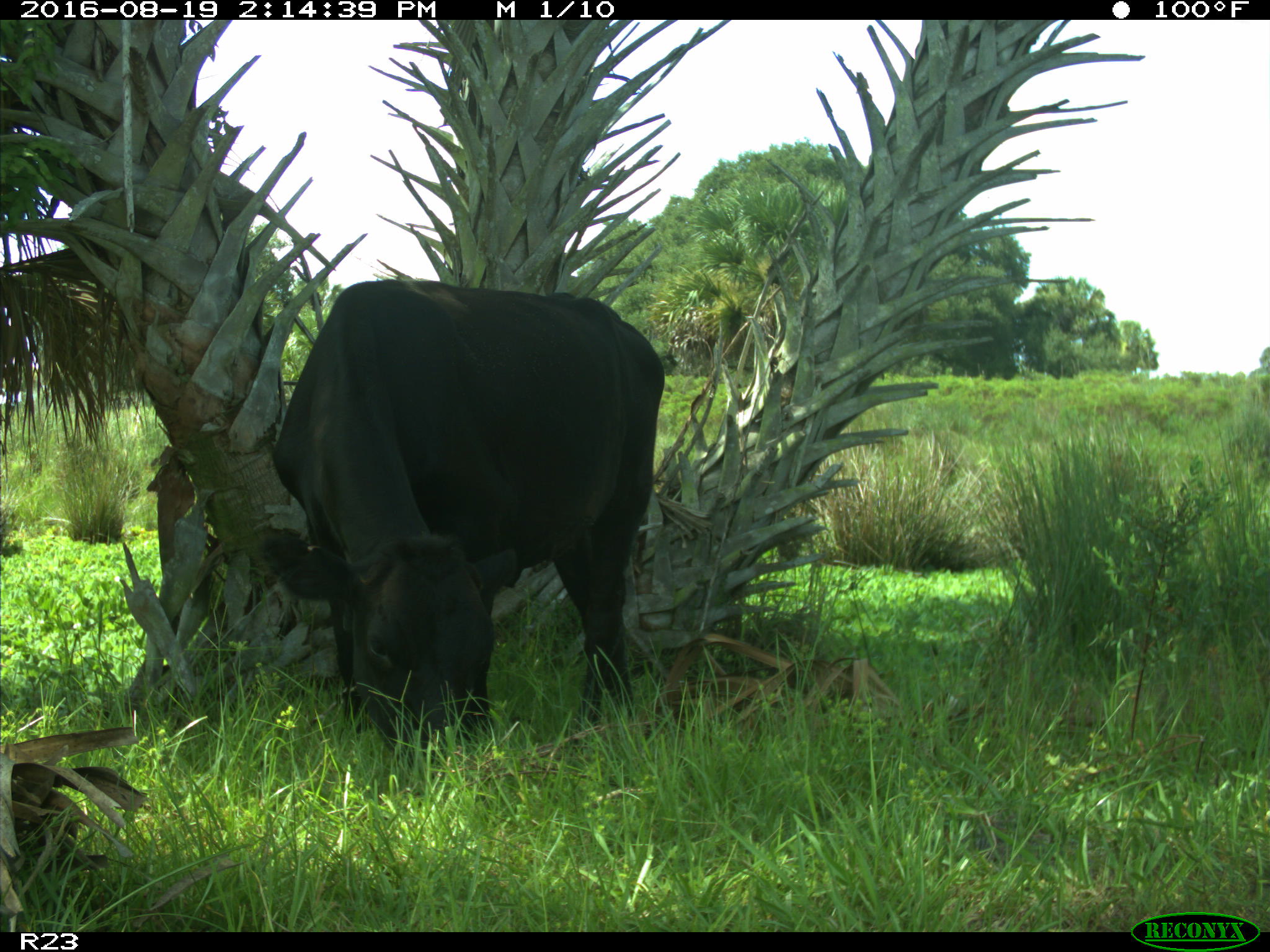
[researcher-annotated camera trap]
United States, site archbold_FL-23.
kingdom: Animalia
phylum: Chordata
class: Mammalia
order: Artiodactyla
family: Bovidae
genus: Bos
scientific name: Bos taurus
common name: domestic cow